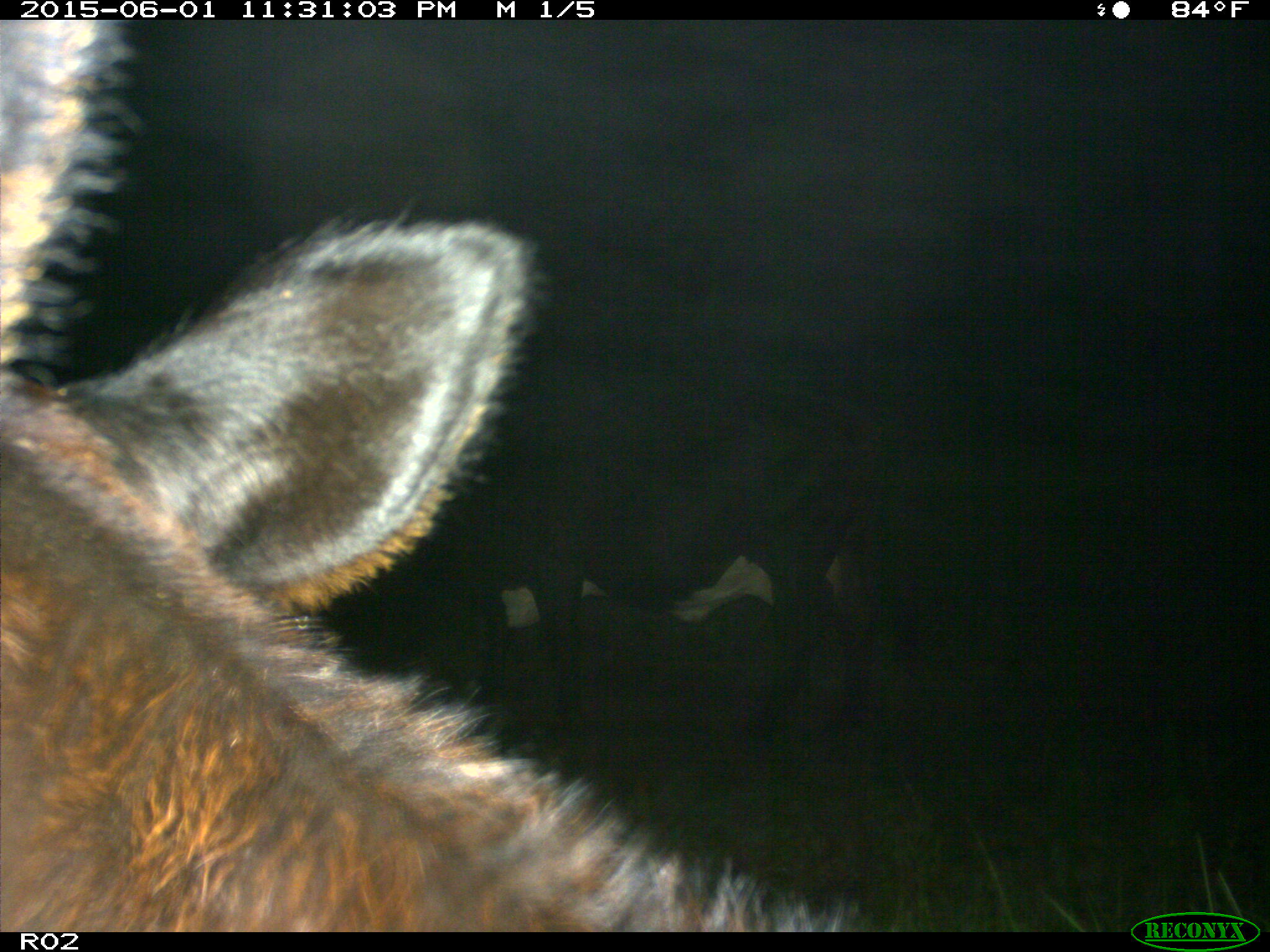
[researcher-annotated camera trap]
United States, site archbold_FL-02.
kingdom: Animalia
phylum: Chordata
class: Mammalia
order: Artiodactyla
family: Bovidae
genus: Bos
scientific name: Bos taurus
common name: domestic cow